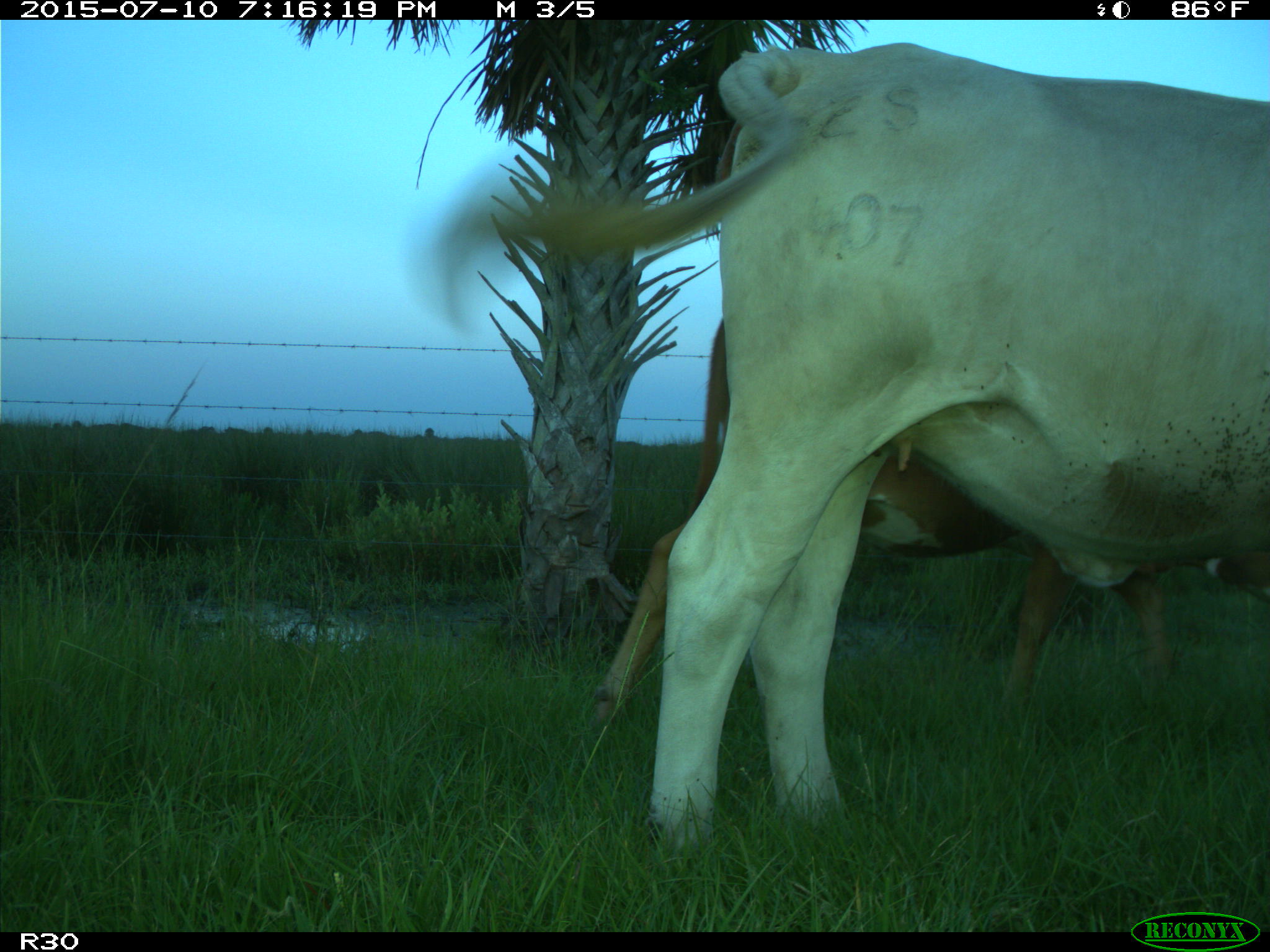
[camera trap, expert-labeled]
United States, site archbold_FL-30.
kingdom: Animalia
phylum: Chordata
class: Mammalia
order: Artiodactyla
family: Bovidae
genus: Bos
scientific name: Bos taurus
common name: domestic cow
Bos taurus (domestic cow).